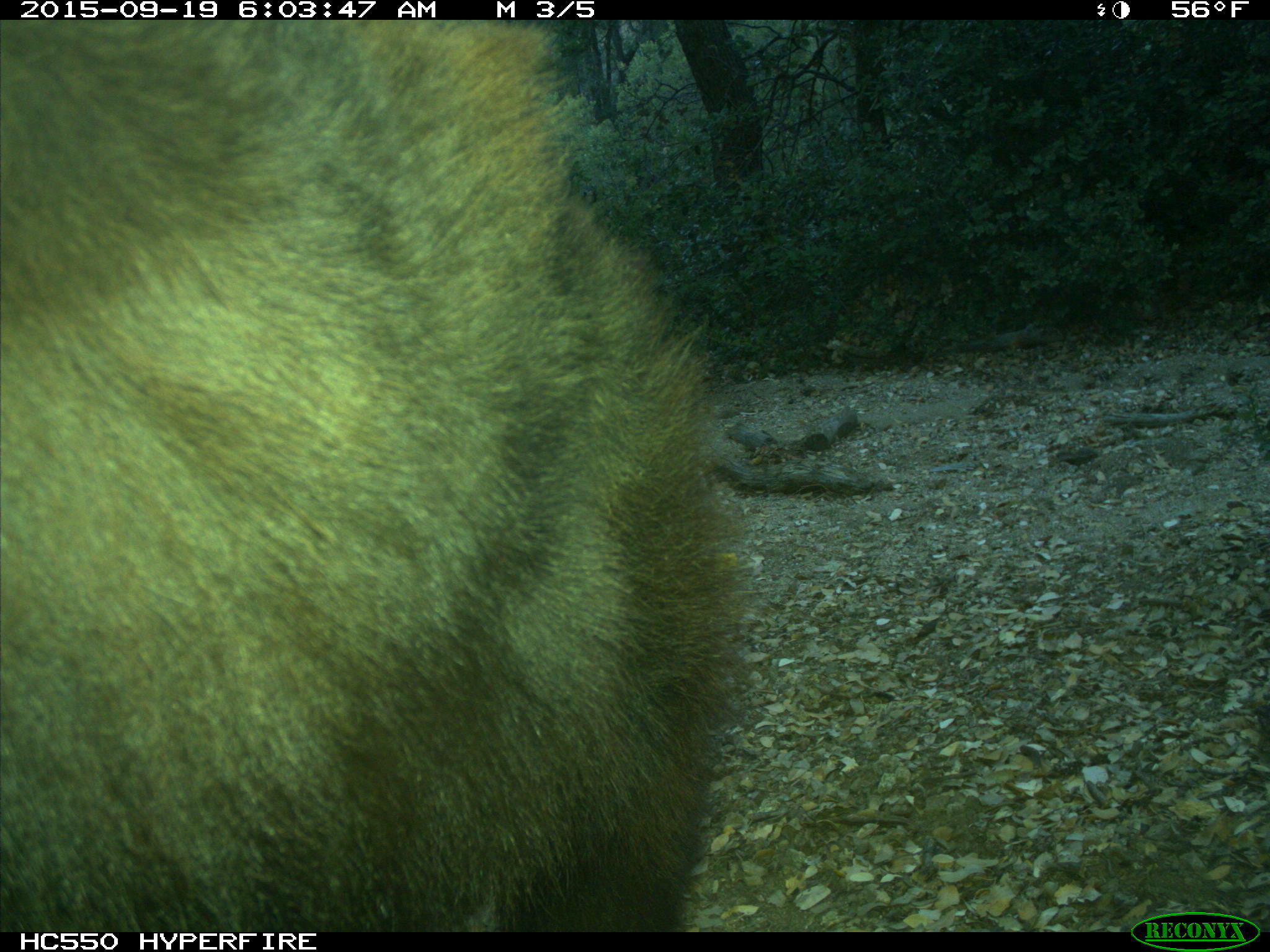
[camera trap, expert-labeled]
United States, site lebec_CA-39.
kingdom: Animalia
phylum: Chordata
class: Mammalia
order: Carnivora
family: Ursidae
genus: Ursus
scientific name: Ursus americanus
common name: american black bear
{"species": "Ursus americanus (american black bear)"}